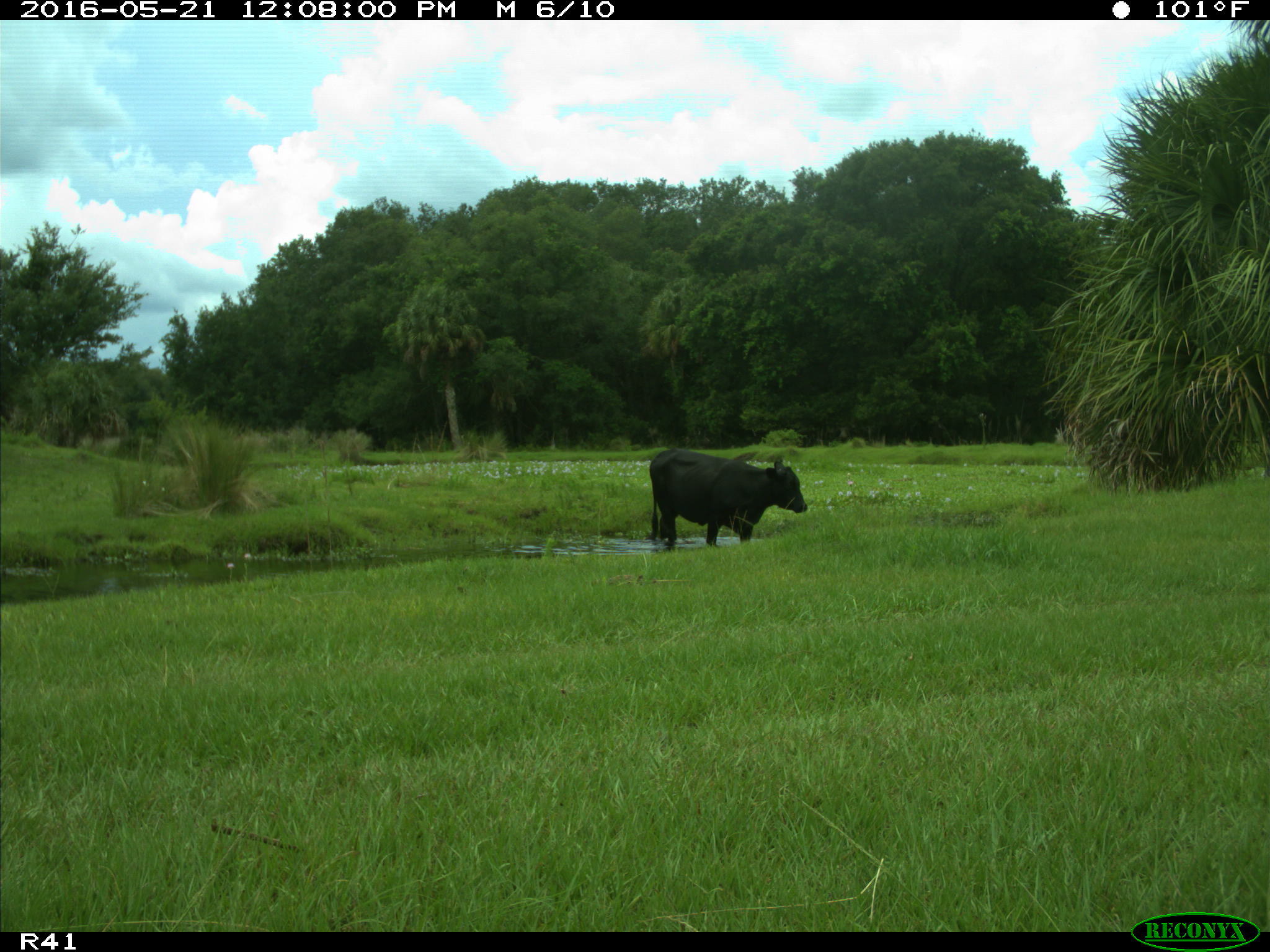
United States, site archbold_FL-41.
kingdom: Animalia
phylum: Chordata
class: Mammalia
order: Artiodactyla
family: Bovidae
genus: Bos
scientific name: Bos taurus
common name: domestic cow